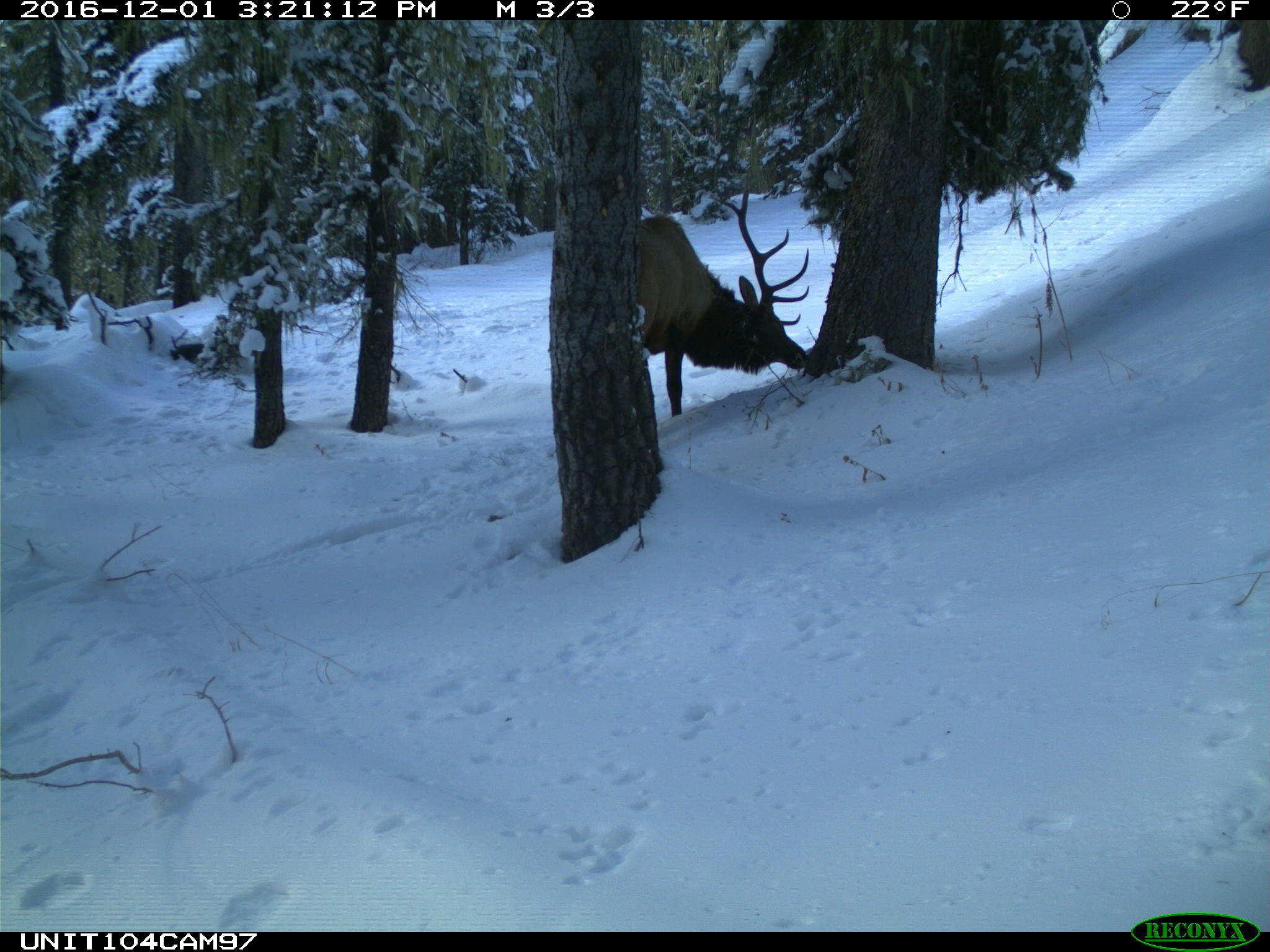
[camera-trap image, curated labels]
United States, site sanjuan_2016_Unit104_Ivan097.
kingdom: Animalia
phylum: Chordata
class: Mammalia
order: Artiodactyla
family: Cervidae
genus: Cervus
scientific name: Cervus elaphus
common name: red deer